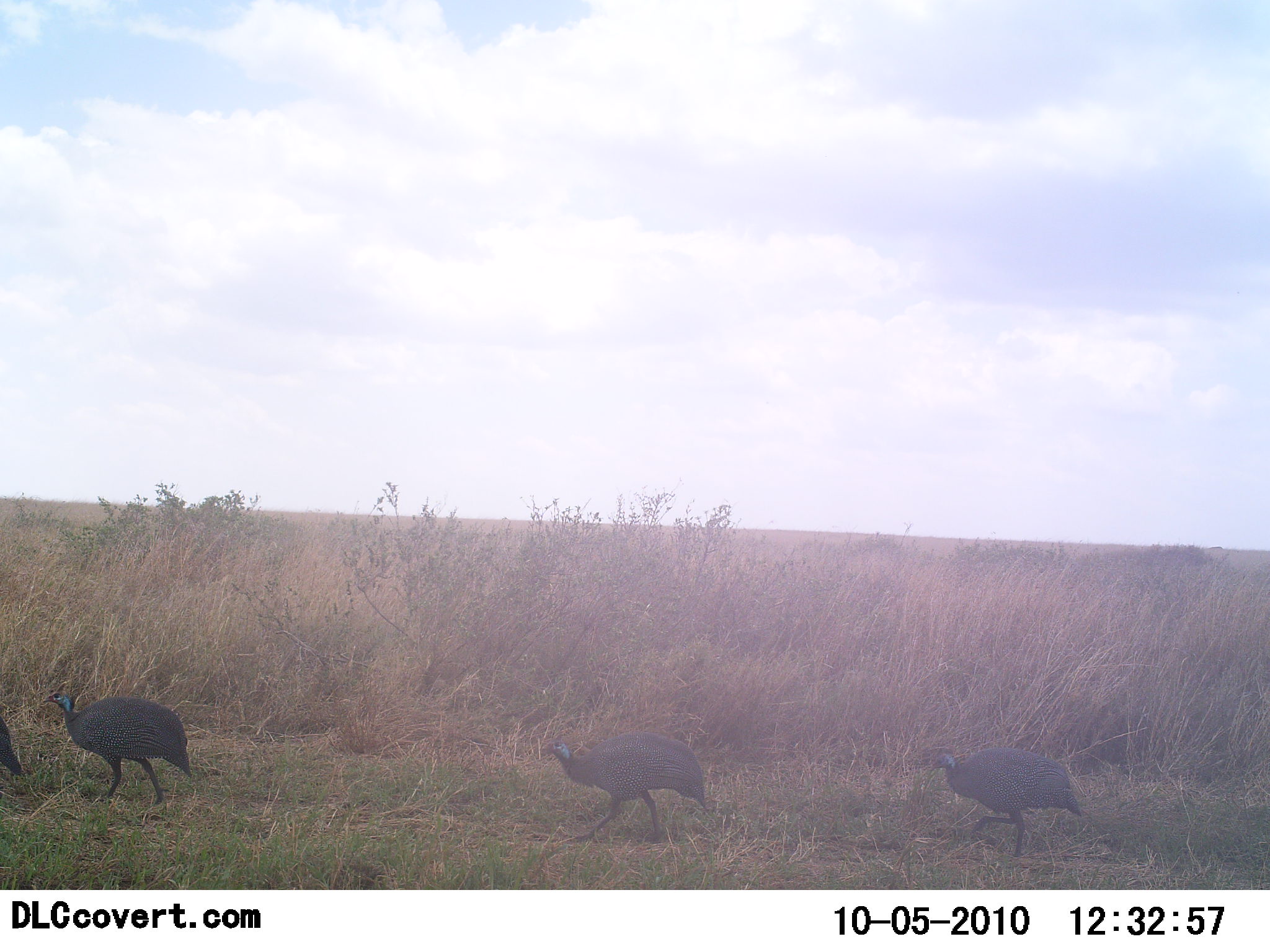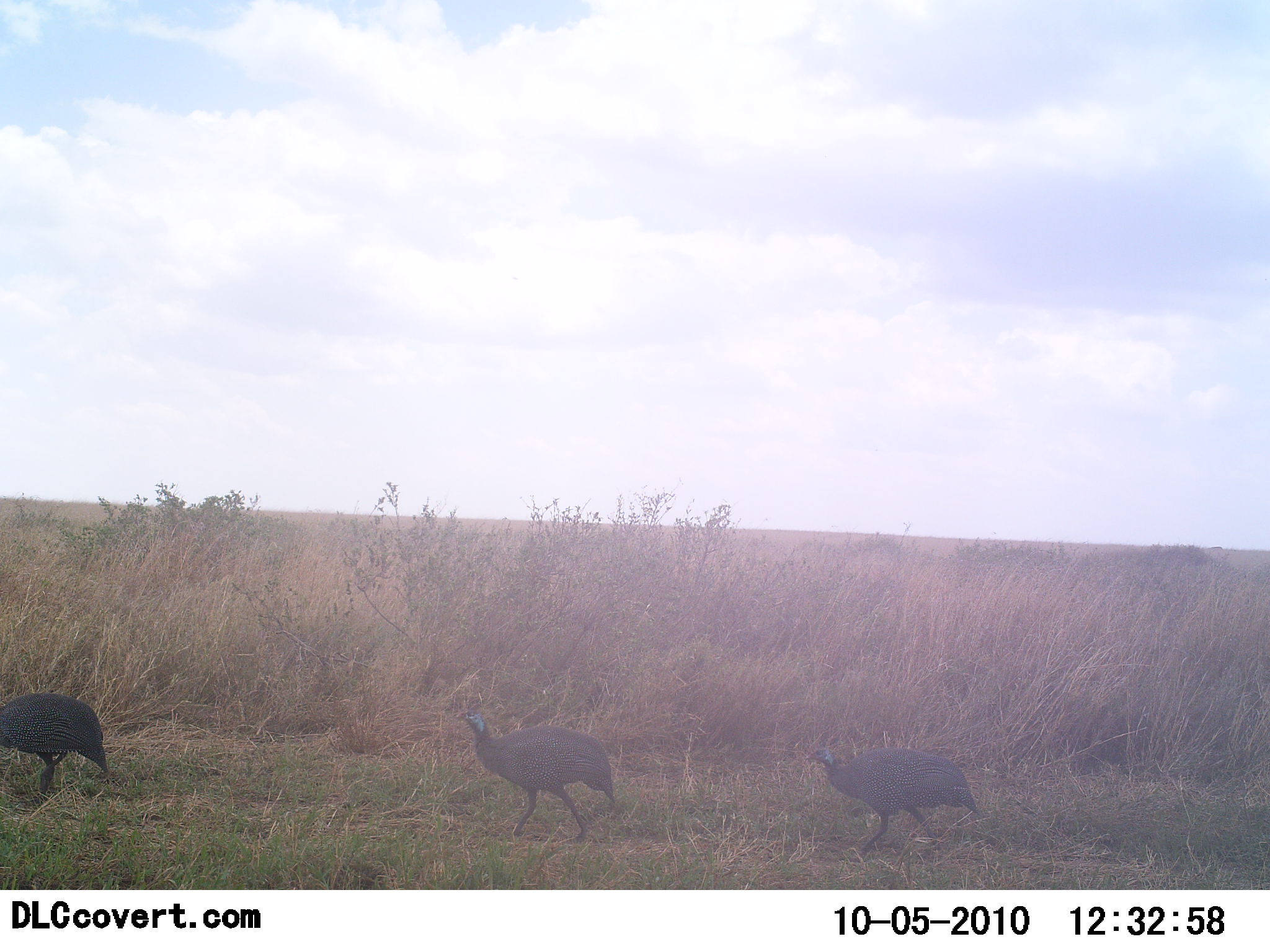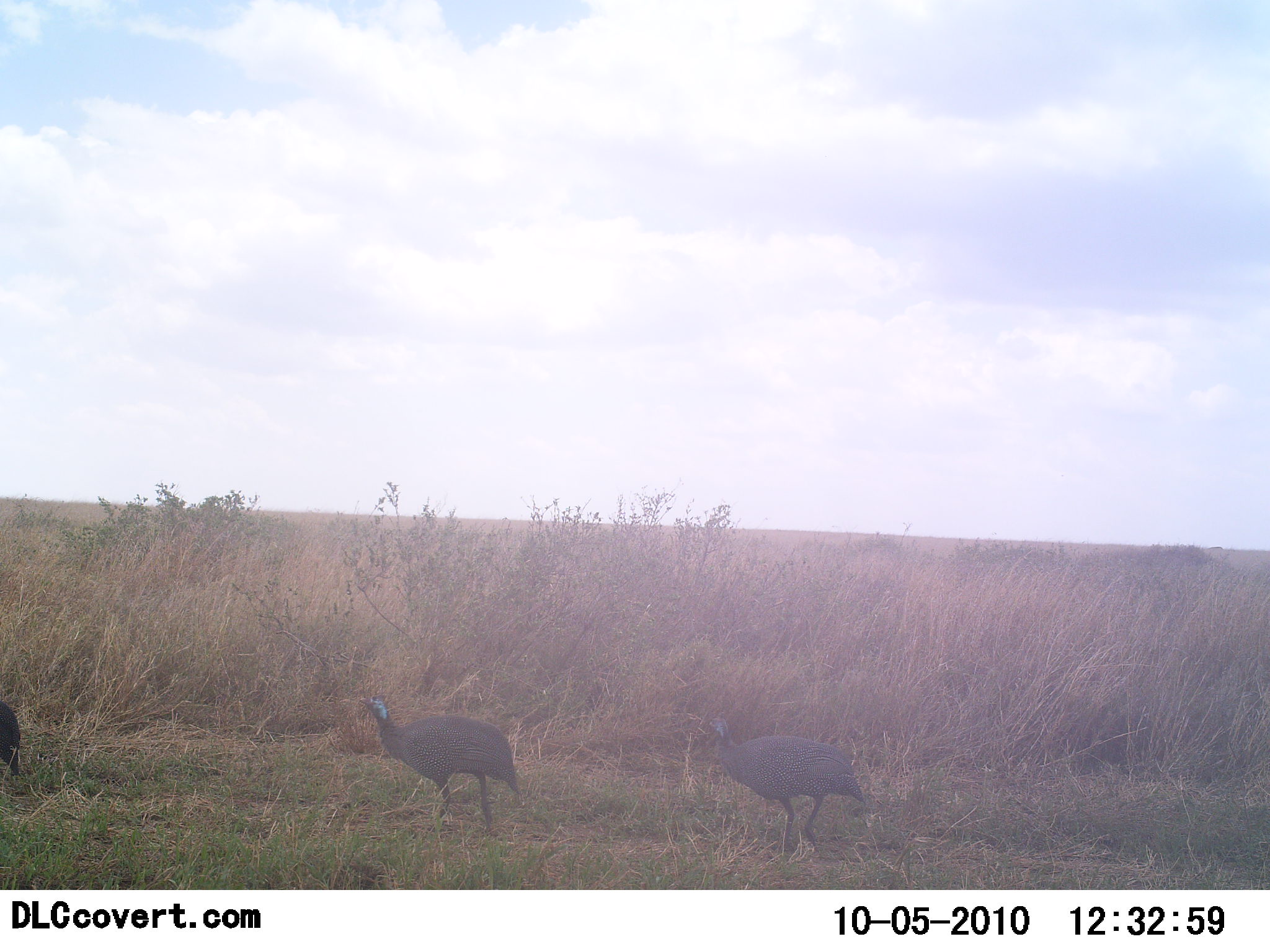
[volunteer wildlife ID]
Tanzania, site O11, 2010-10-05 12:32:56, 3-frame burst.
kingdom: Animalia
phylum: Chordata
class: Aves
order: Galliformes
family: Numididae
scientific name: Numididae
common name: guinea fowl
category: guineafowl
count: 4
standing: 0%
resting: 0%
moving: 100%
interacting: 0%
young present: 0%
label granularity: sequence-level